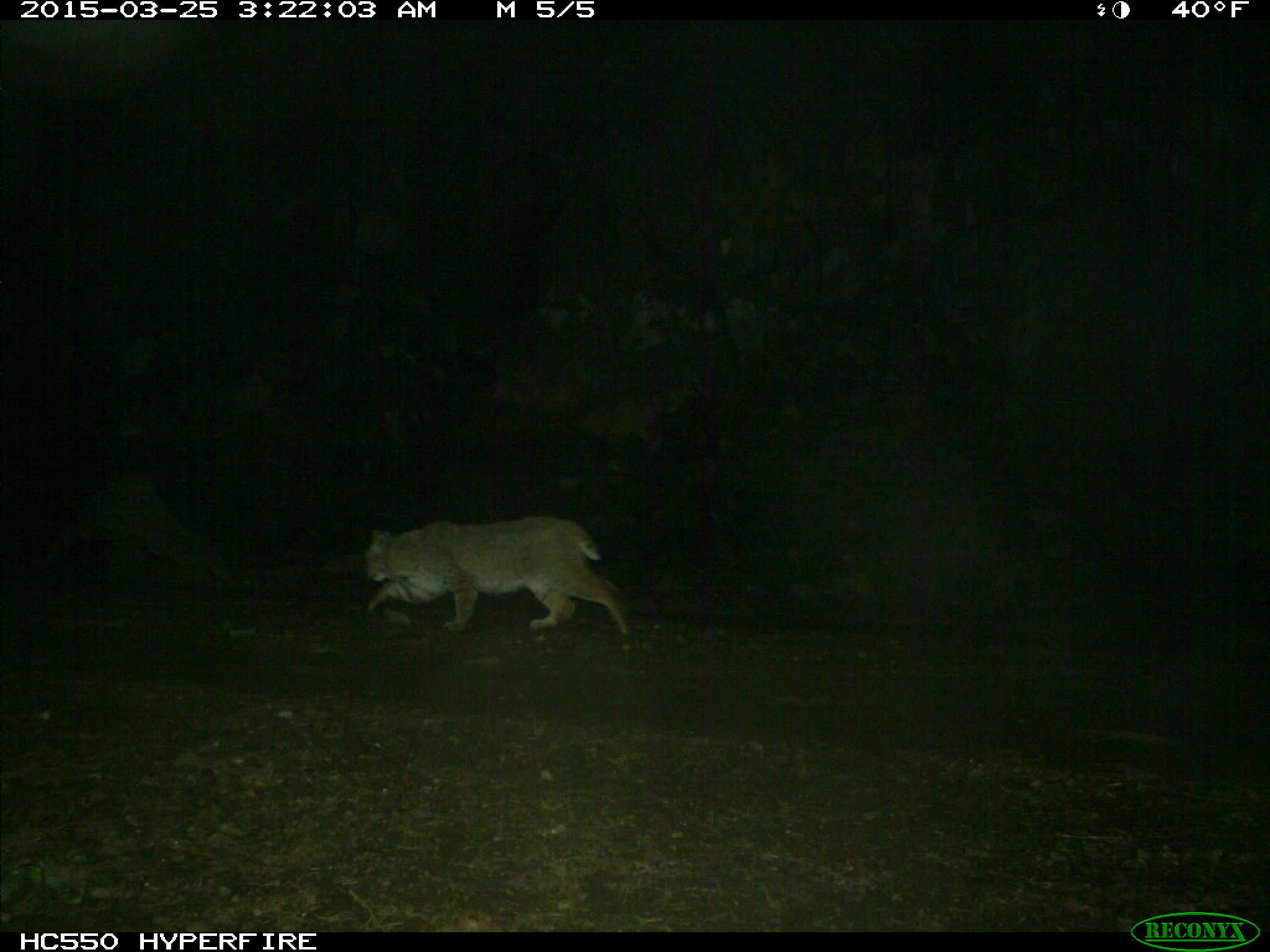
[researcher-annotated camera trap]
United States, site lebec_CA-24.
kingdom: Animalia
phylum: Chordata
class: Mammalia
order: Carnivora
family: Felidae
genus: Lynx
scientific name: Lynx rufus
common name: bobcat